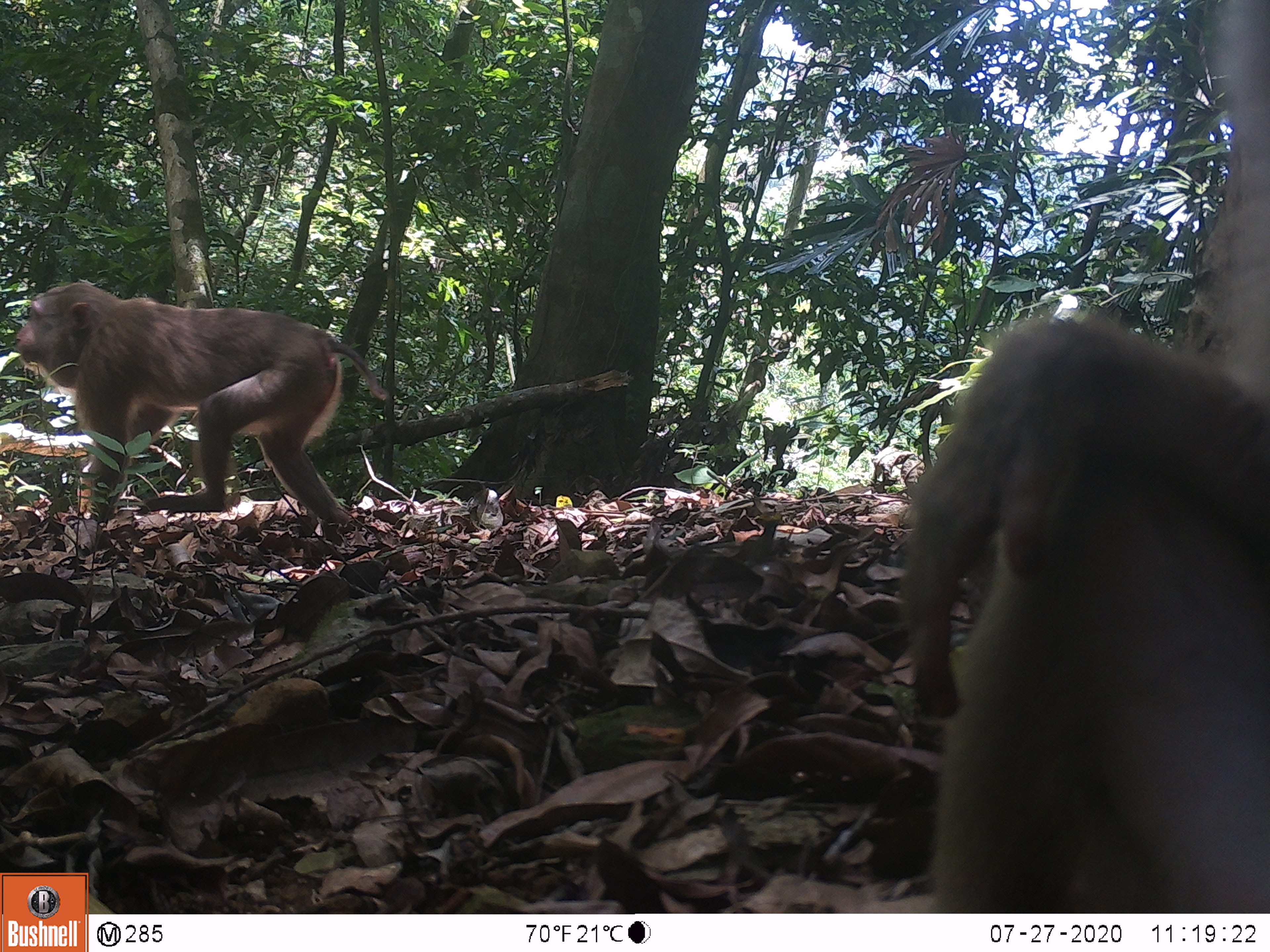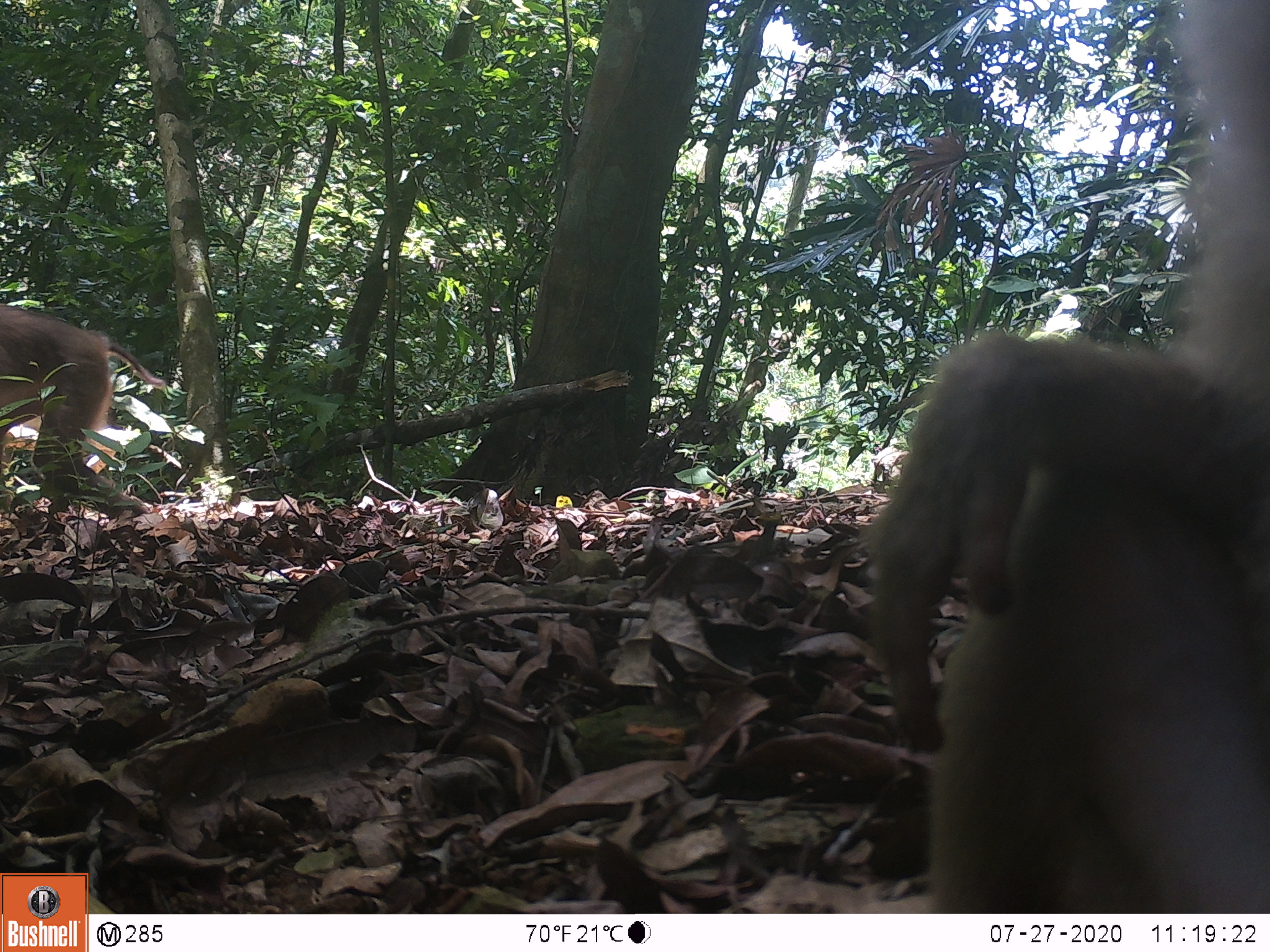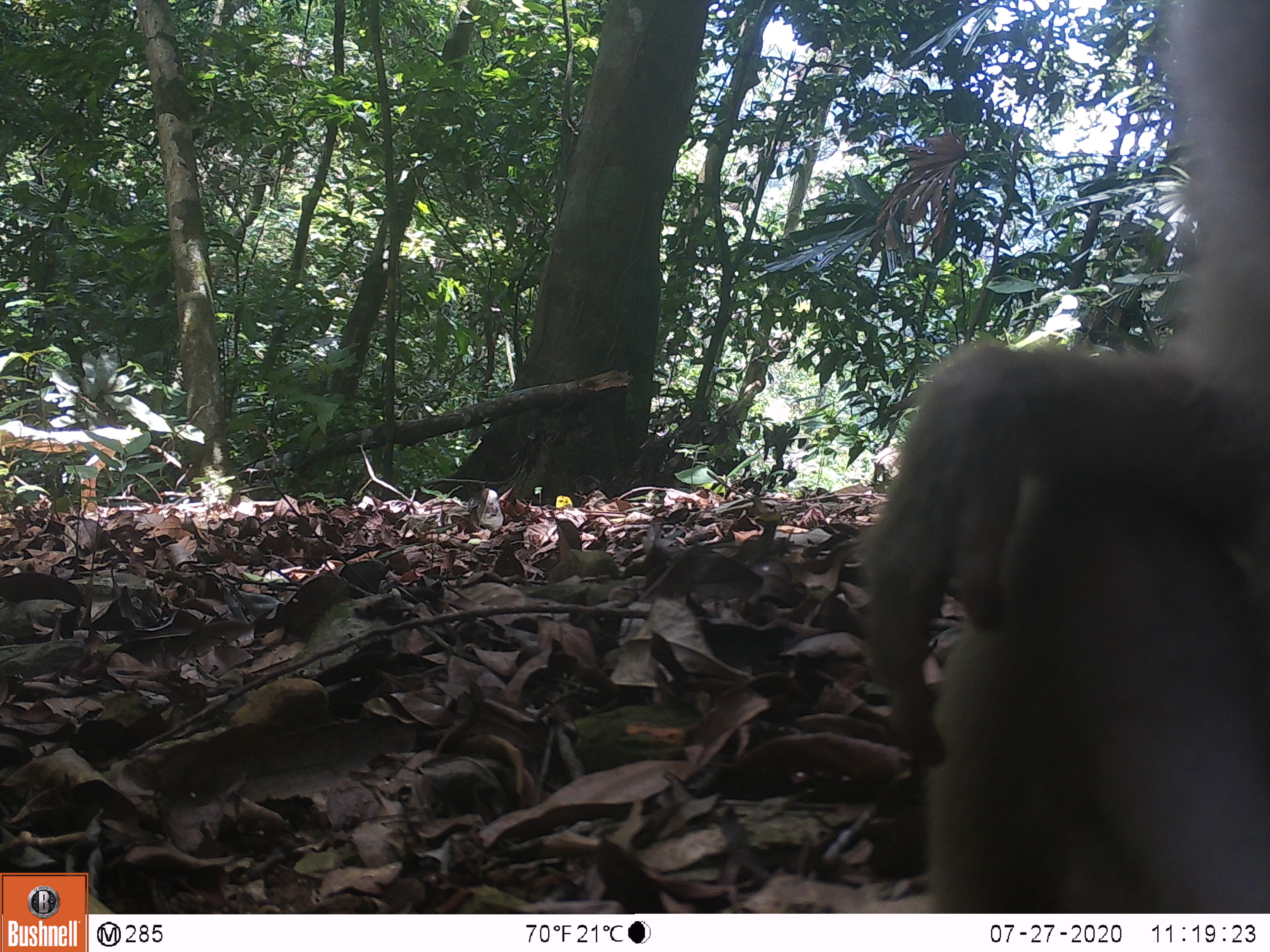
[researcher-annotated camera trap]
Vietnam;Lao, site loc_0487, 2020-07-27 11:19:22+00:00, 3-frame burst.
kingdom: Animalia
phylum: Chordata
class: Mammalia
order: Primates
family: Cercopithecidae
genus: Macaca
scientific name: Macaca nemestrina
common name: pig-tailed macaque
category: pig tailed macaque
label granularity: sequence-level